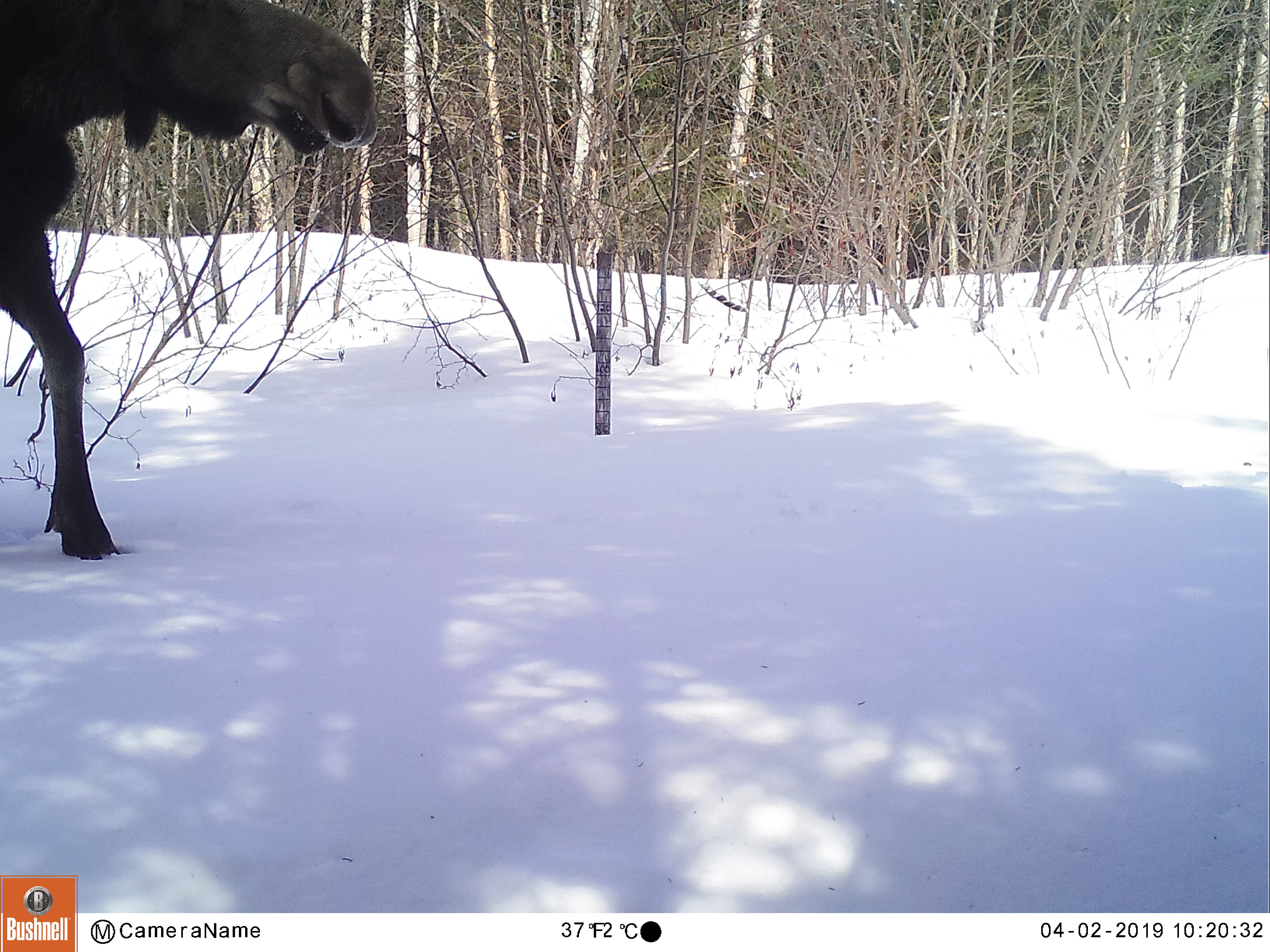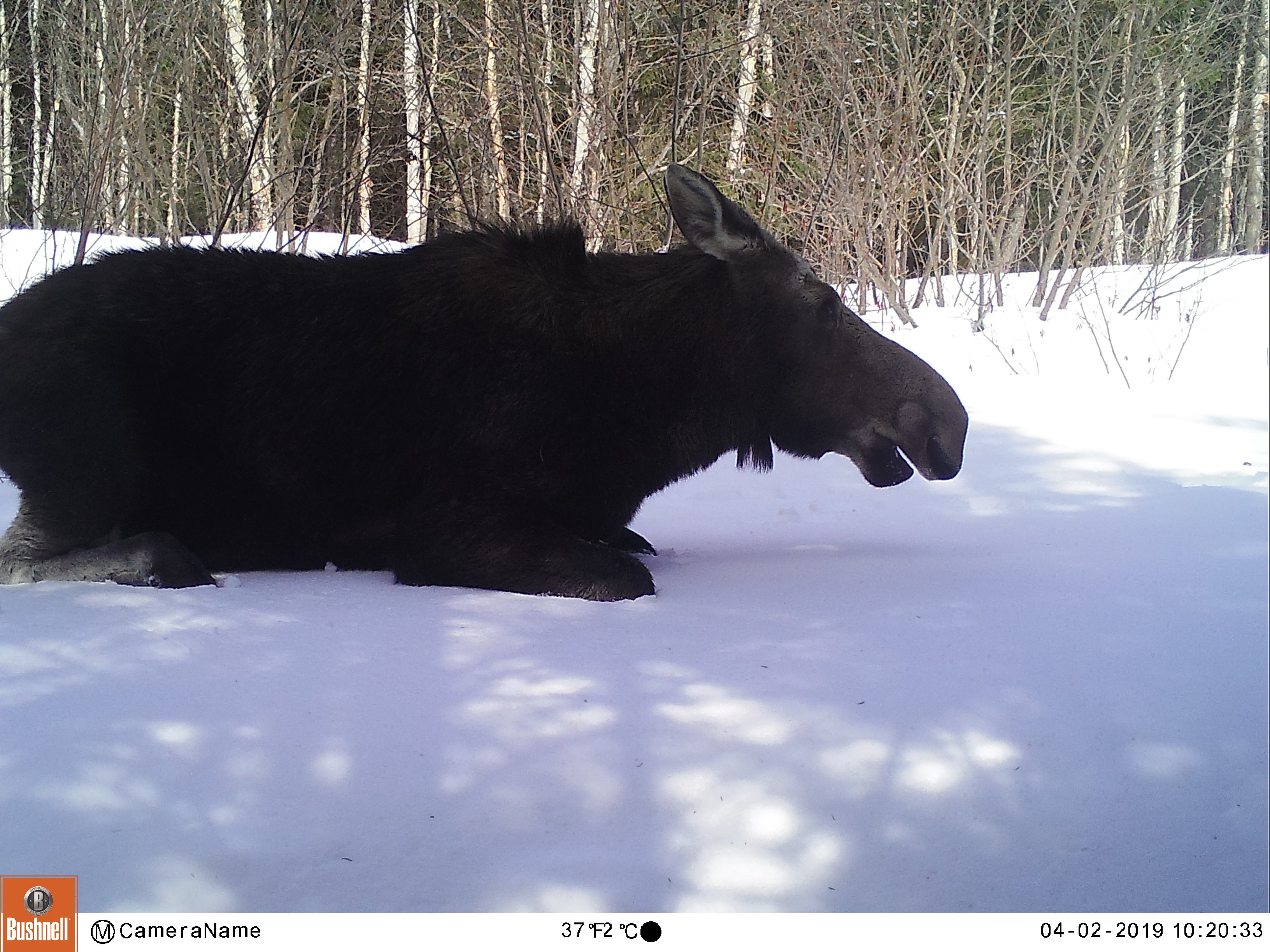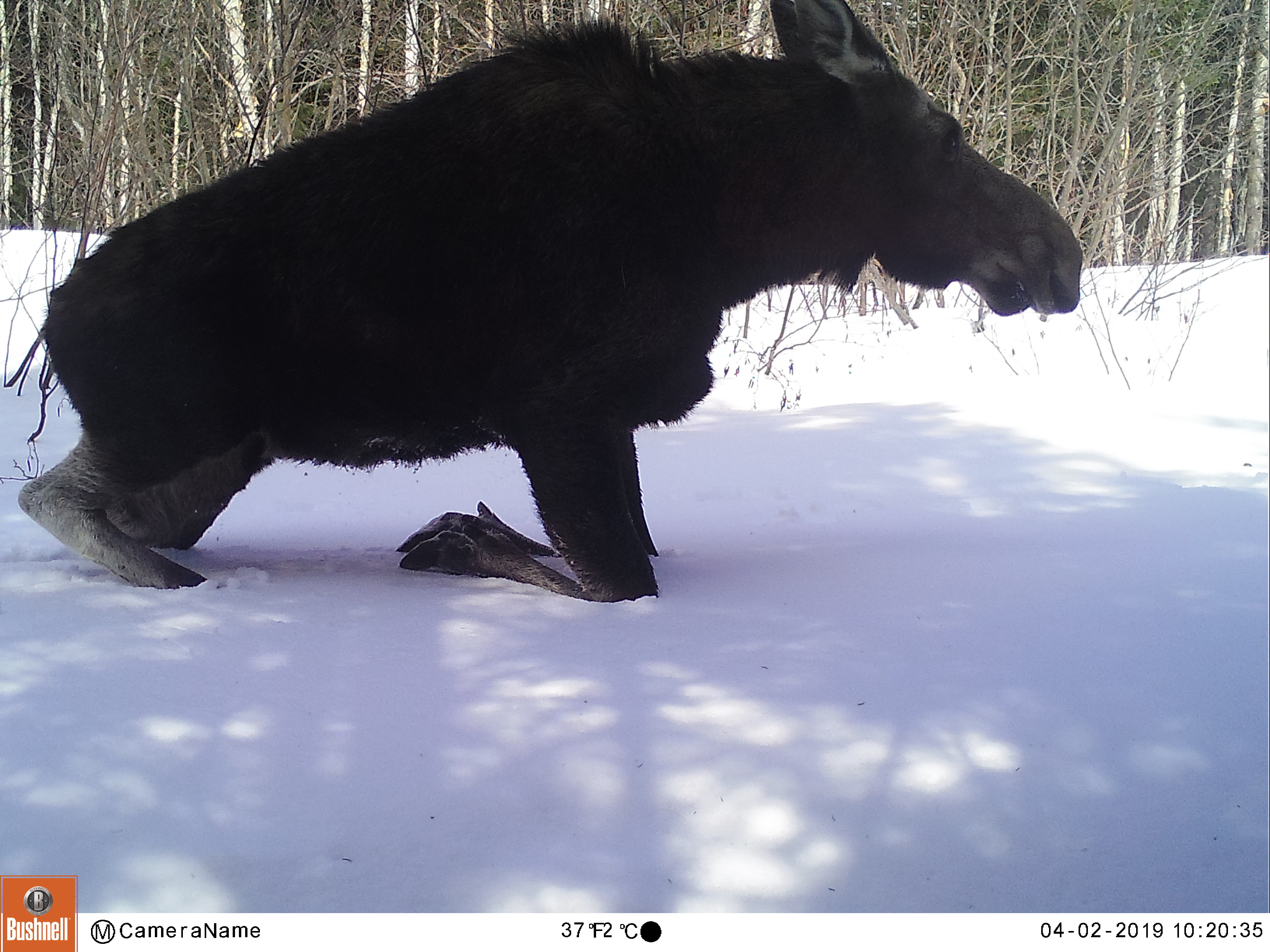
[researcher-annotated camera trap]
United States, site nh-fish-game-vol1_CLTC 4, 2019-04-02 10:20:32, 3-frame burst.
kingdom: Animalia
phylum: Chordata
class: Mammalia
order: Artiodactyla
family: Cervidae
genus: Alces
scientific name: Alces alces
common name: moose